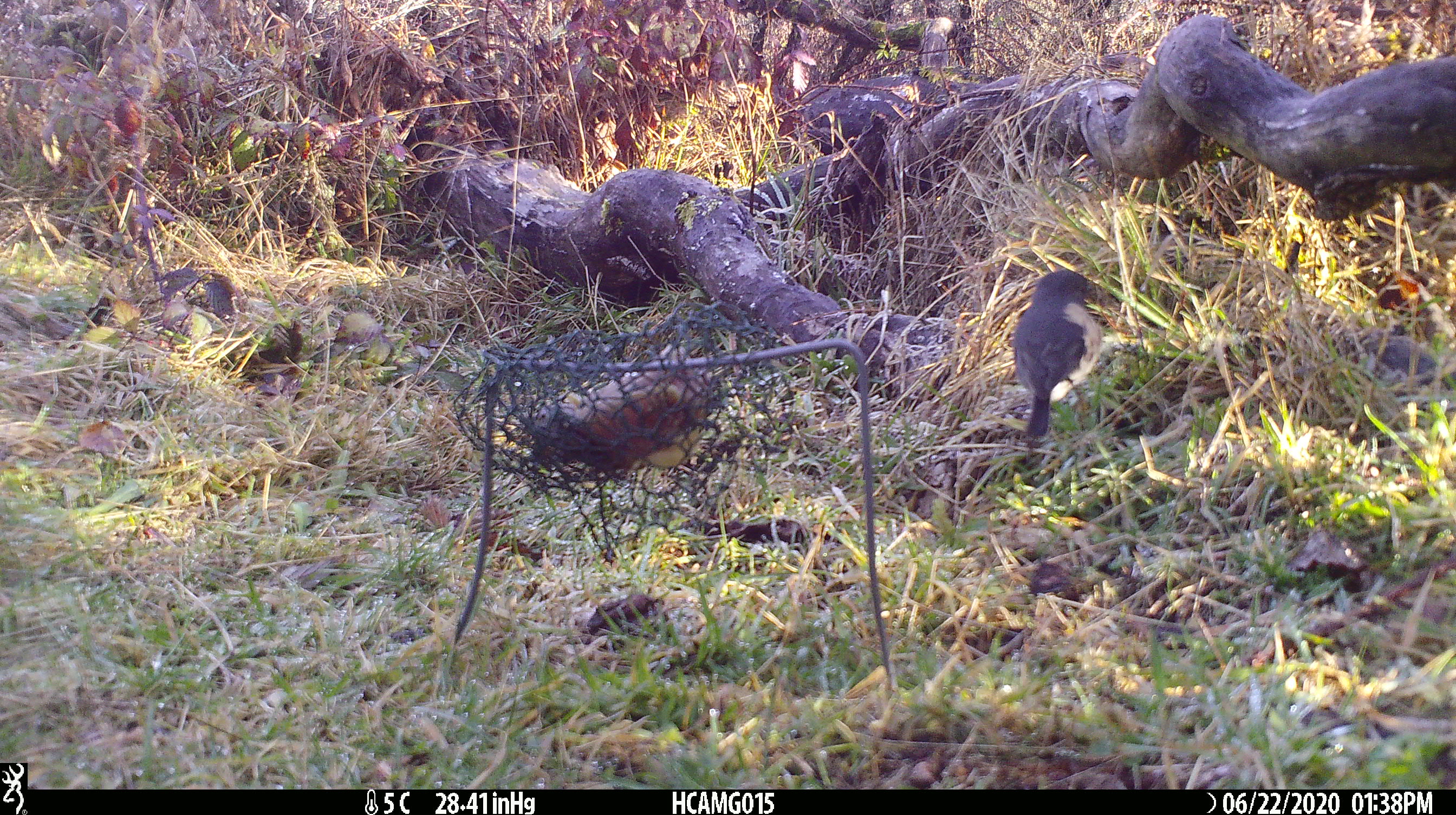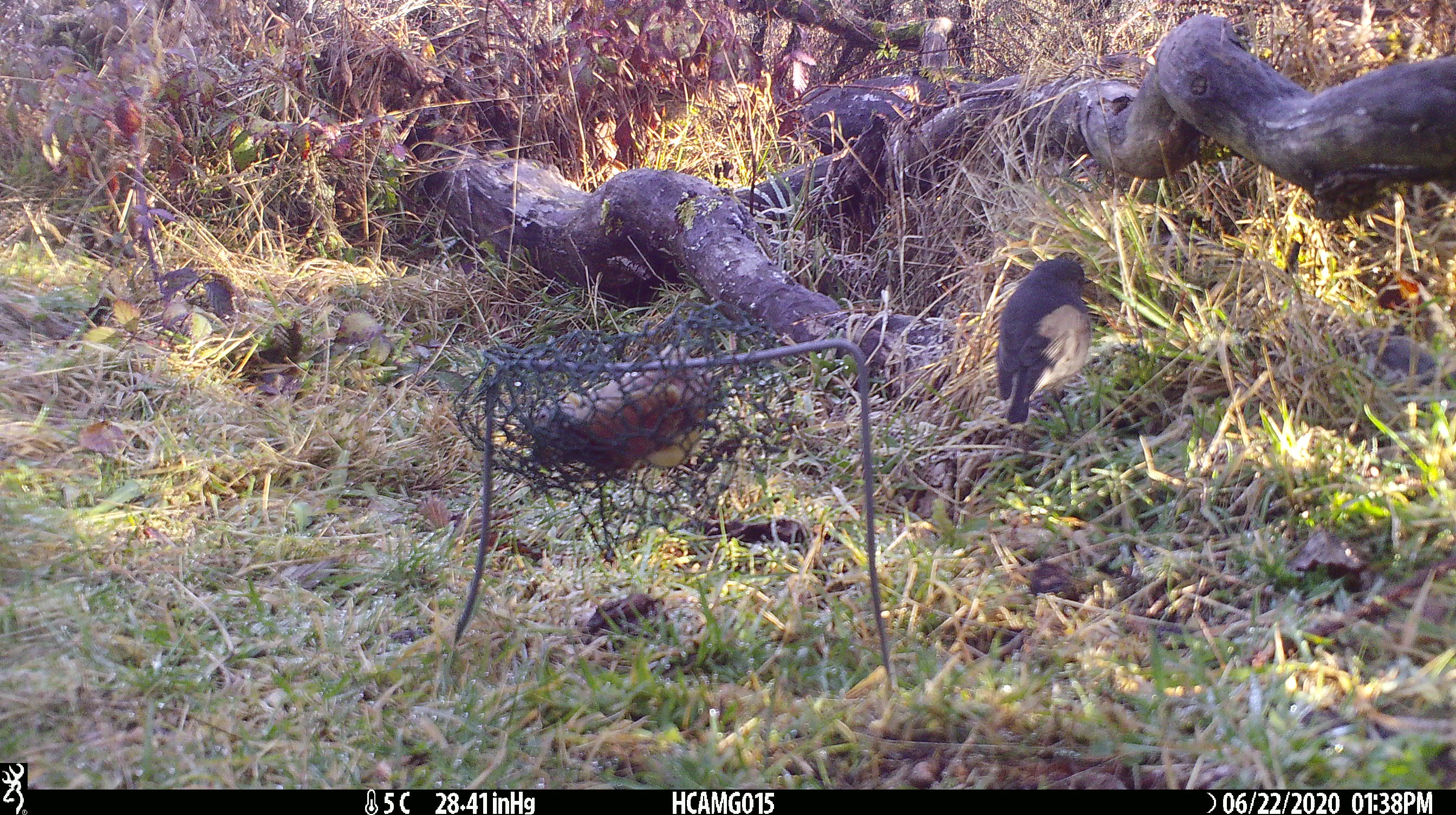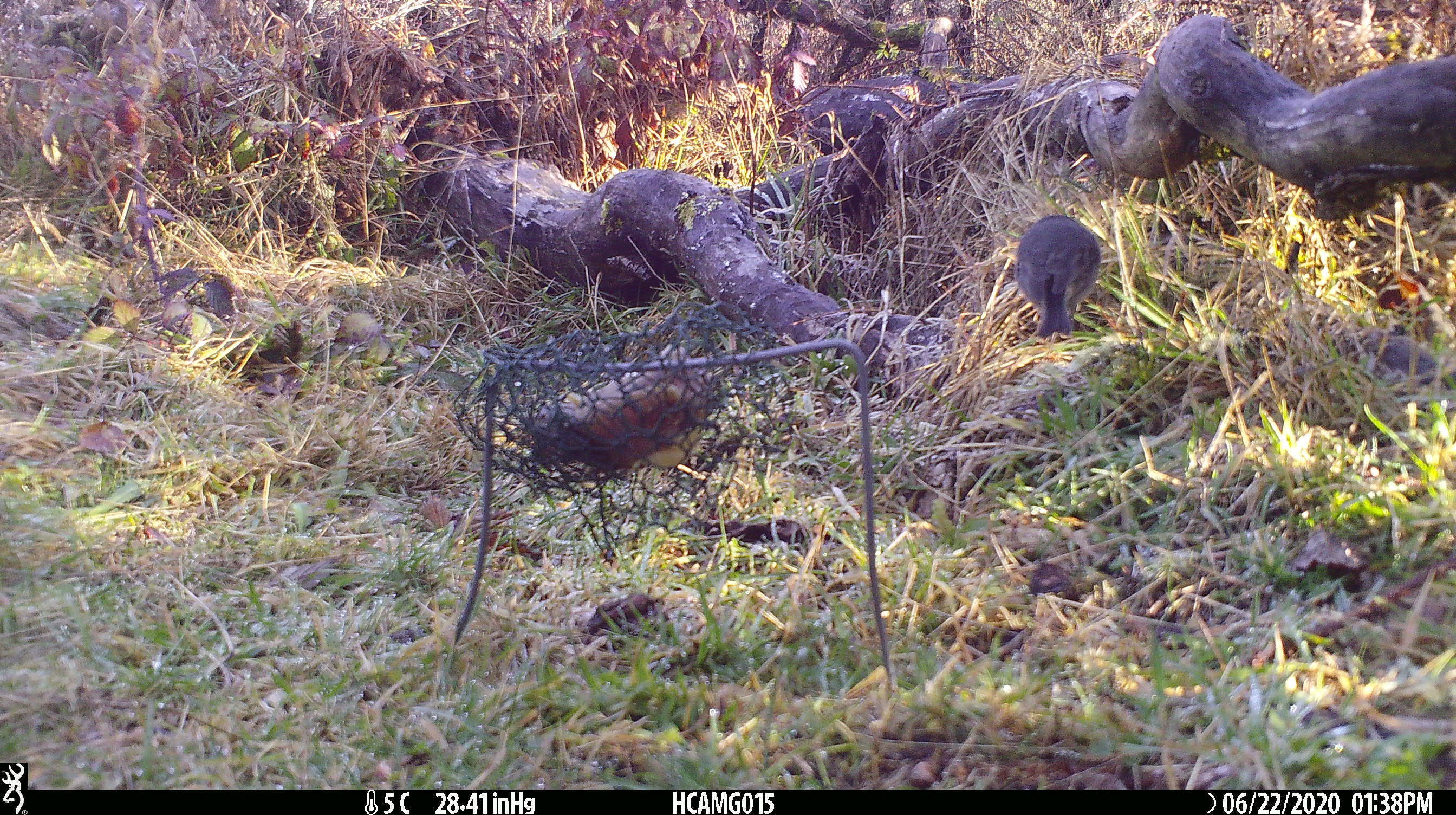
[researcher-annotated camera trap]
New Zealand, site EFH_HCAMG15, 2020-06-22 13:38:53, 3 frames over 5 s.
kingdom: Animalia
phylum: Chordata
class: Aves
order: Passeriformes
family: Petroicidae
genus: Petroica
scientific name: Petroica australis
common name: new zealand robin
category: robin